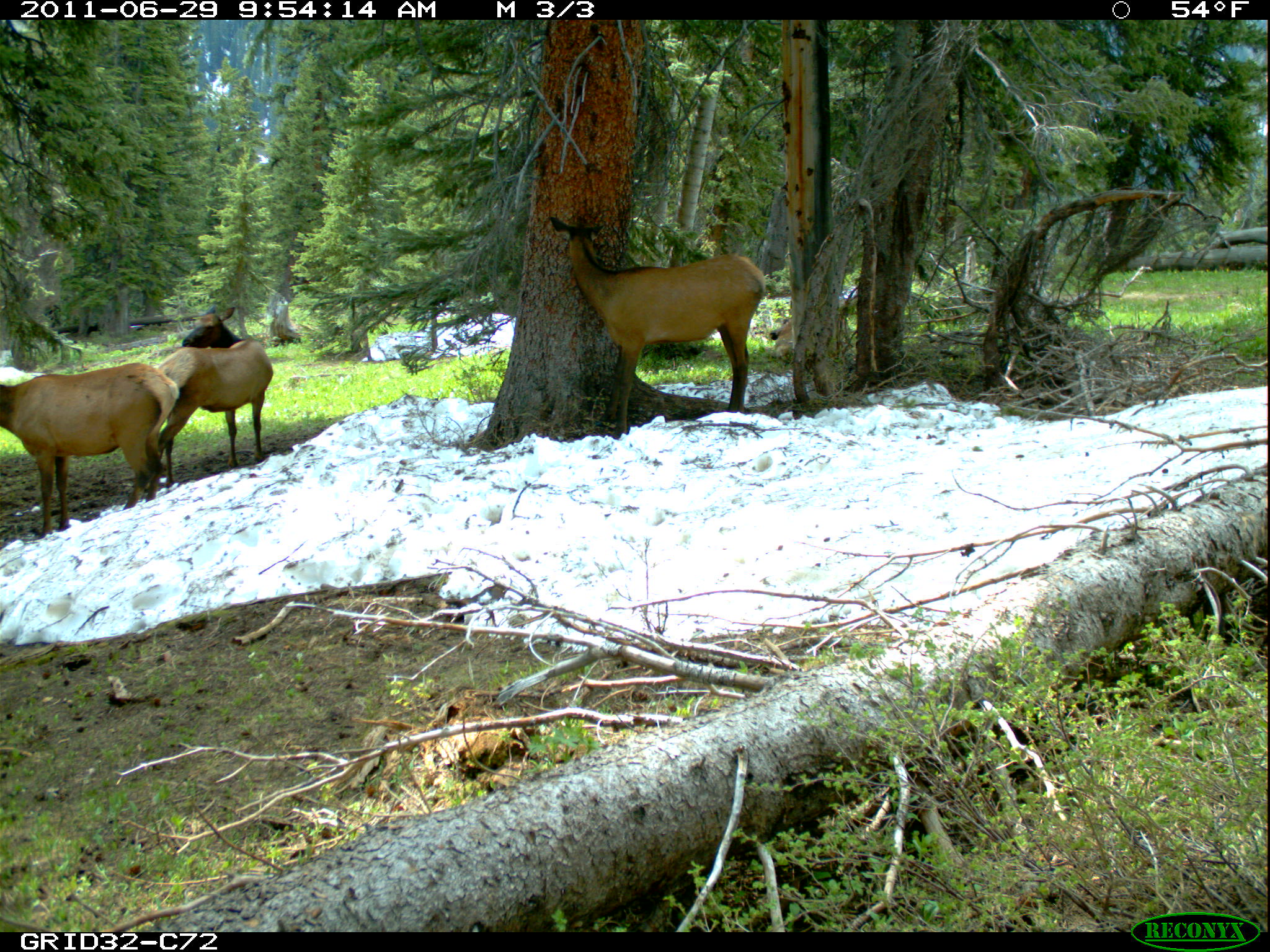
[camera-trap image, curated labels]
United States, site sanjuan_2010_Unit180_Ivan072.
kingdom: Animalia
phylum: Chordata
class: Mammalia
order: Artiodactyla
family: Cervidae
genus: Cervus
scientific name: Cervus elaphus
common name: red deer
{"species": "Cervus elaphus (red deer)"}